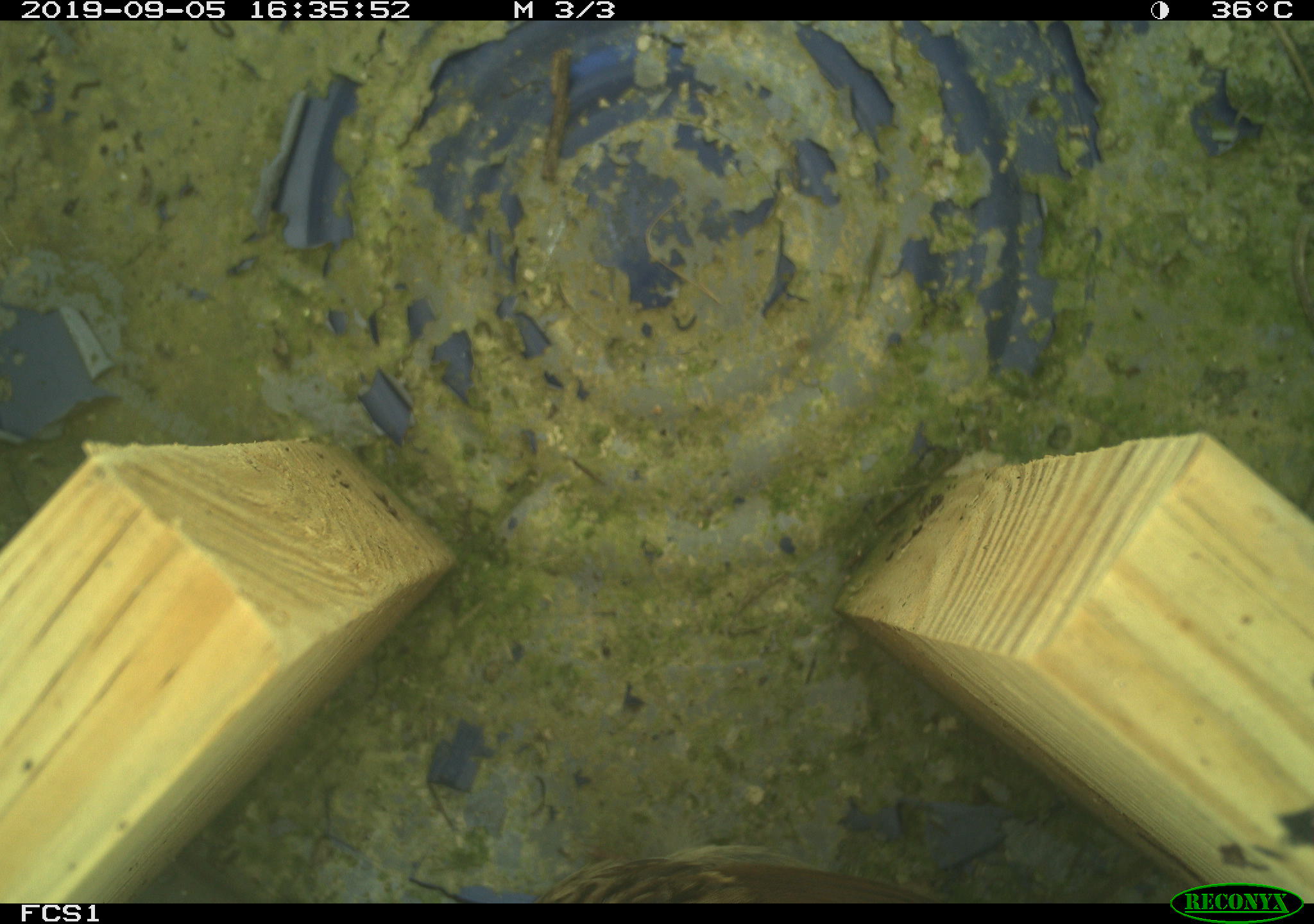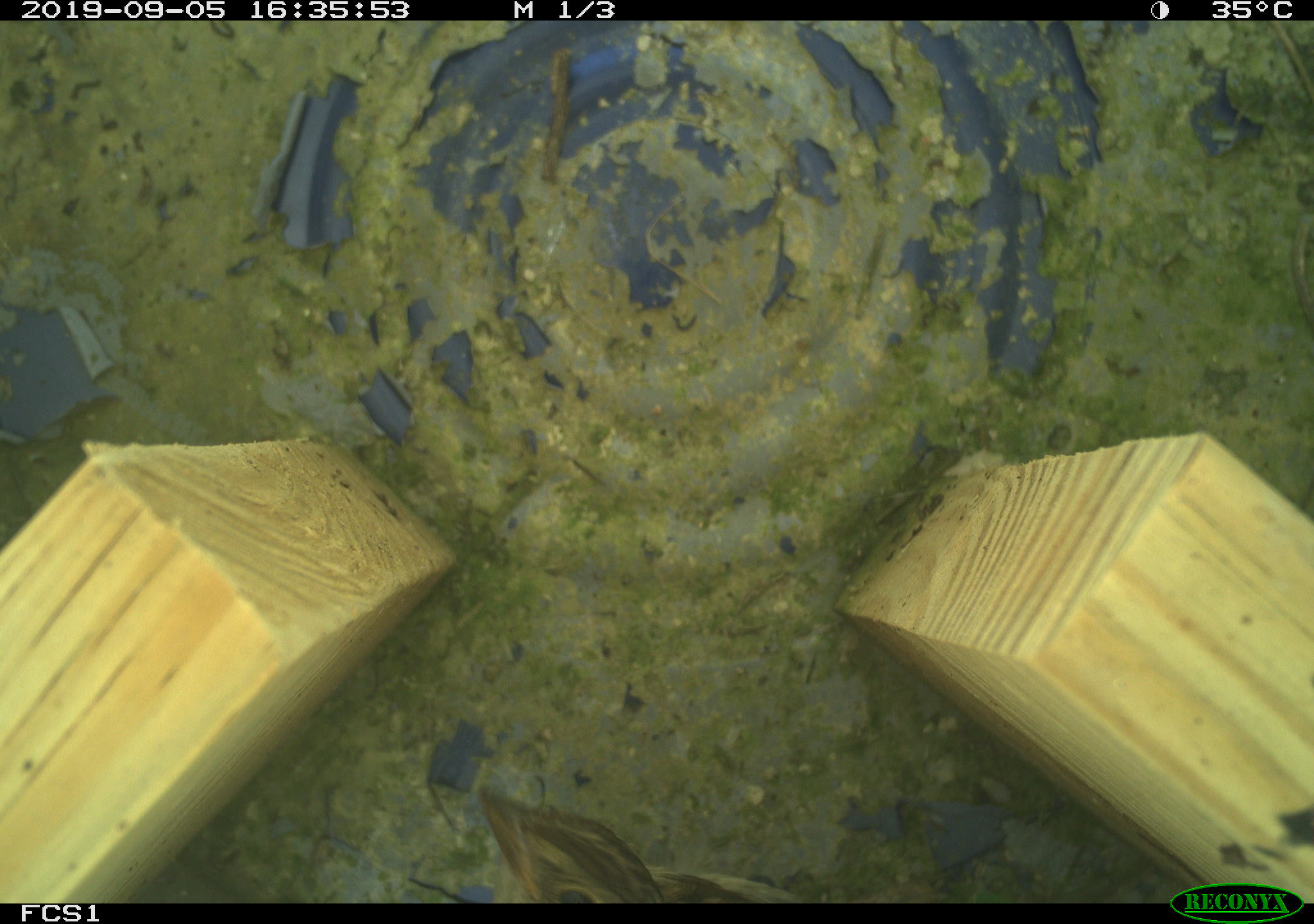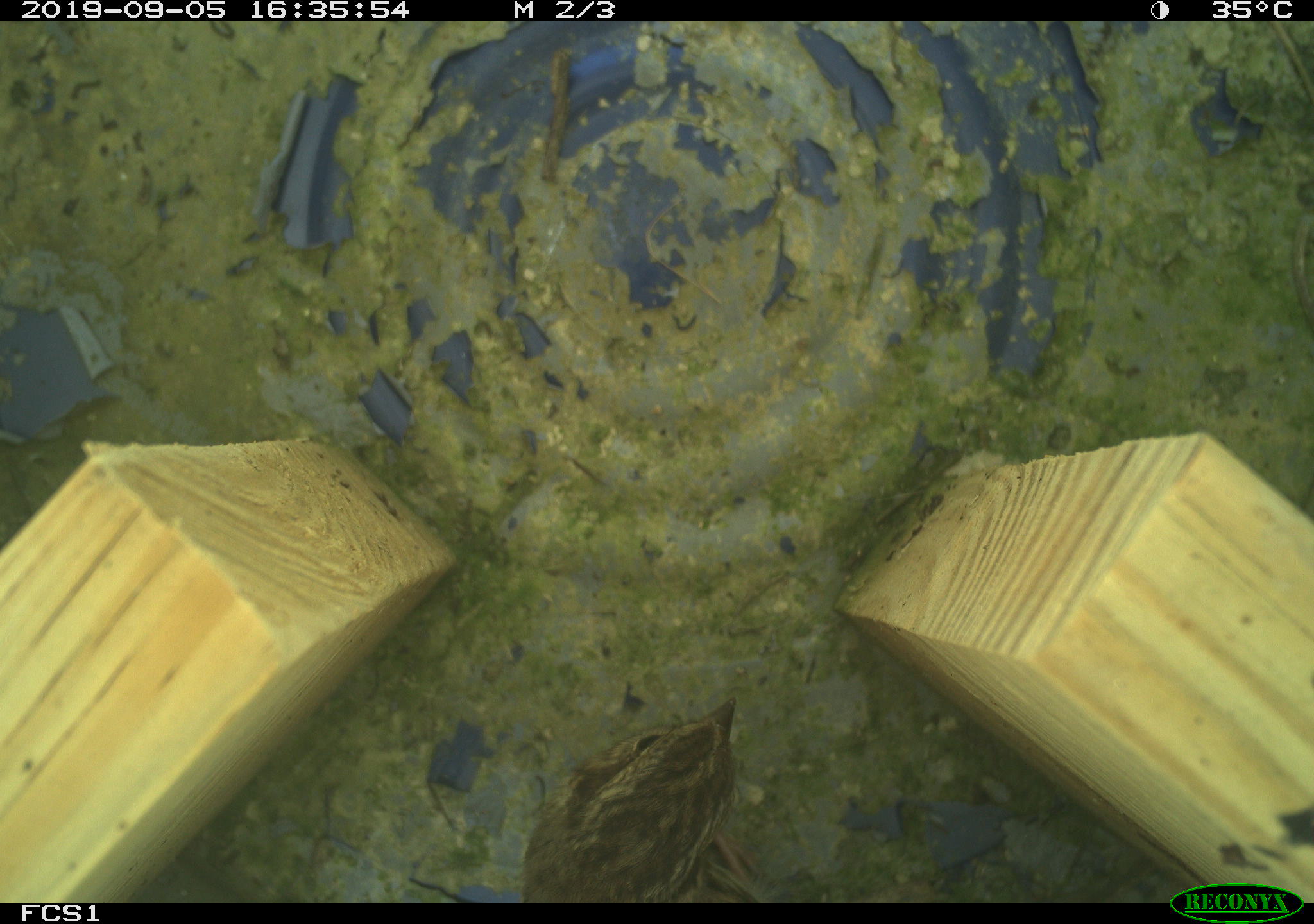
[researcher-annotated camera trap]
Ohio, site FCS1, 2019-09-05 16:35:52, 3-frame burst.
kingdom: Animalia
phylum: Chordata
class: Aves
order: Passeriformes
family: Passerellidae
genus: Melospiza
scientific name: Melospiza melodia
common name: song sparrow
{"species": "song sparrow (Melospiza melodia)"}